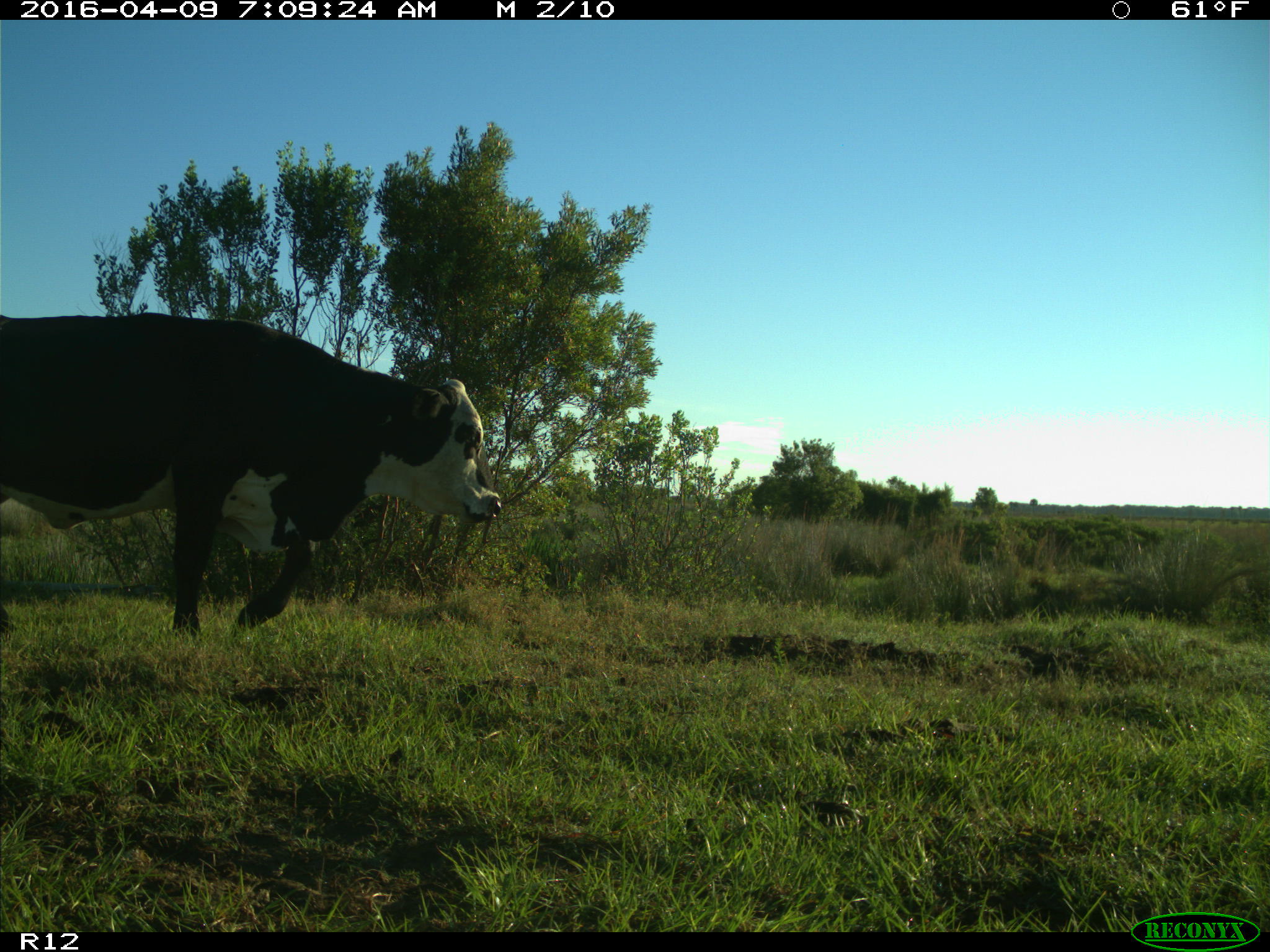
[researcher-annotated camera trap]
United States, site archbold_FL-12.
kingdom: Animalia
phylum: Chordata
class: Mammalia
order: Artiodactyla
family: Bovidae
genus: Bos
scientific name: Bos taurus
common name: domestic cow